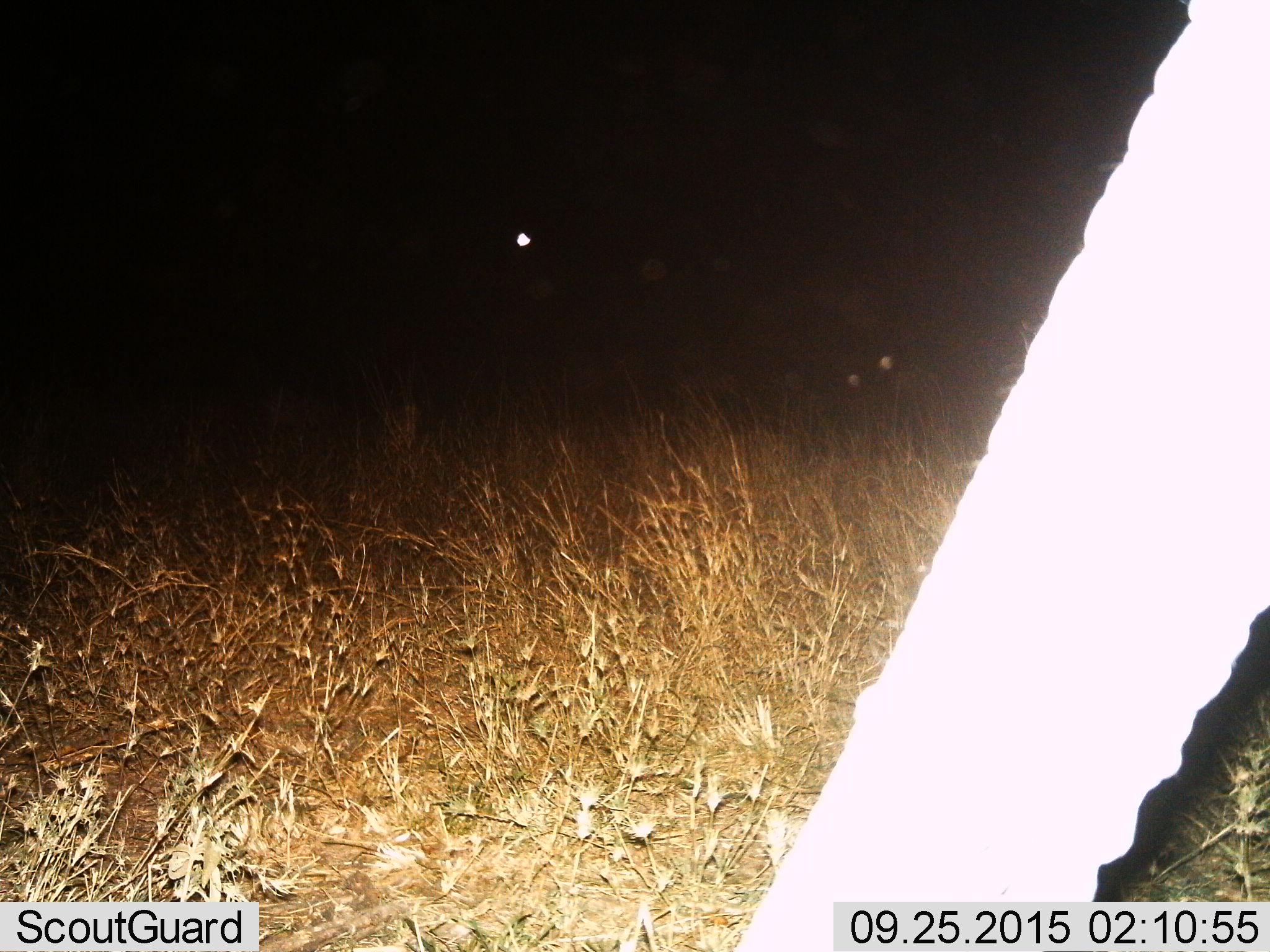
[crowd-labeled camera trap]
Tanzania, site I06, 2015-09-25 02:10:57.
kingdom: Animalia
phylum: Chordata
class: Mammalia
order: Proboscidea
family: Elephantidae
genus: Loxodonta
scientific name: Loxodonta africana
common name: african bush elephant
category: elephant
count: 1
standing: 71%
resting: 0%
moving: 29%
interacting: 0%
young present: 0%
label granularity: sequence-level